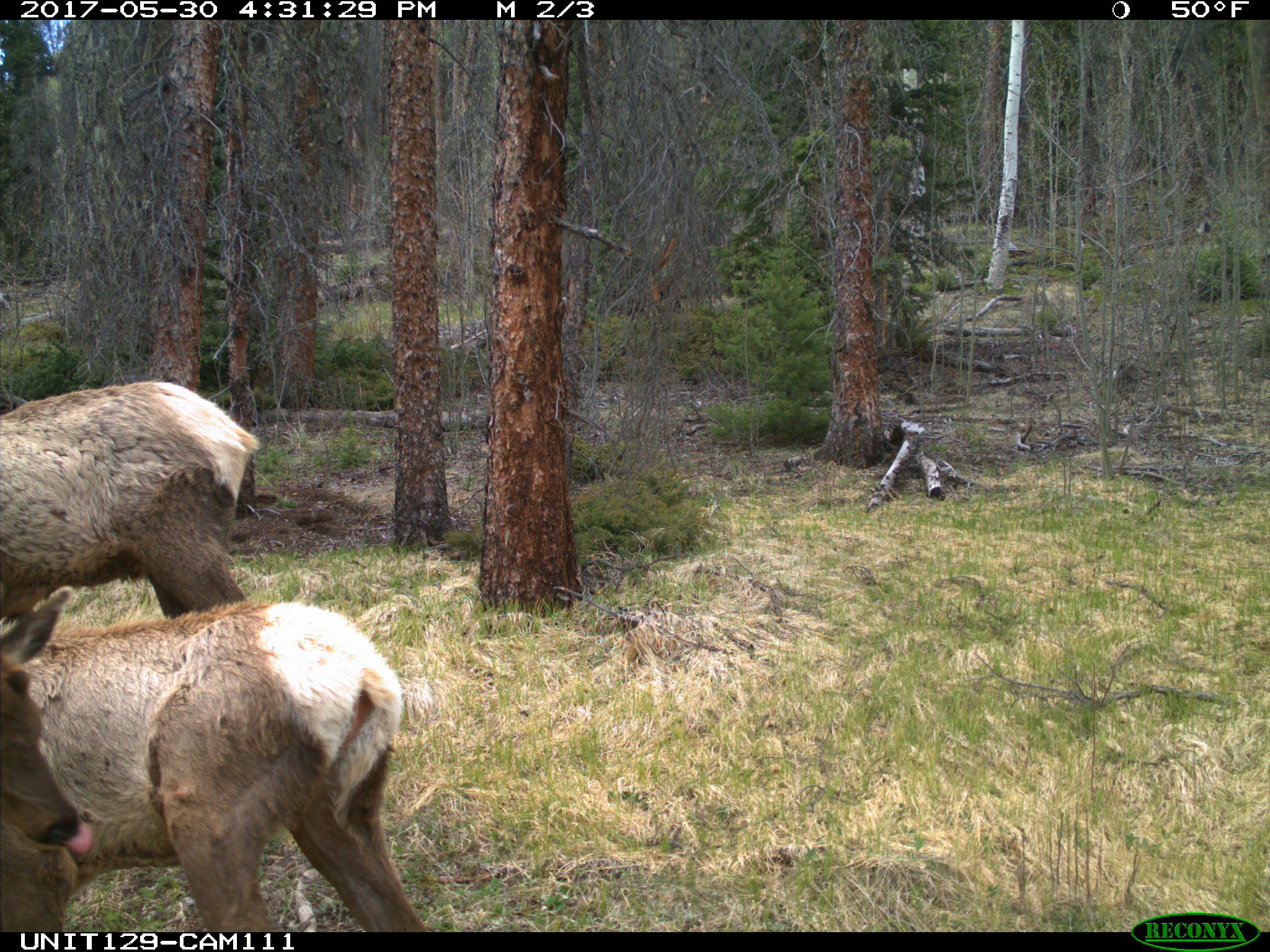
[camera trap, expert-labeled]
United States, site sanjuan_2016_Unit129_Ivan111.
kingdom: Animalia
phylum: Chordata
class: Mammalia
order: Artiodactyla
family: Cervidae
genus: Cervus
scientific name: Cervus elaphus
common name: red deer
Cervus elaphus (red deer).